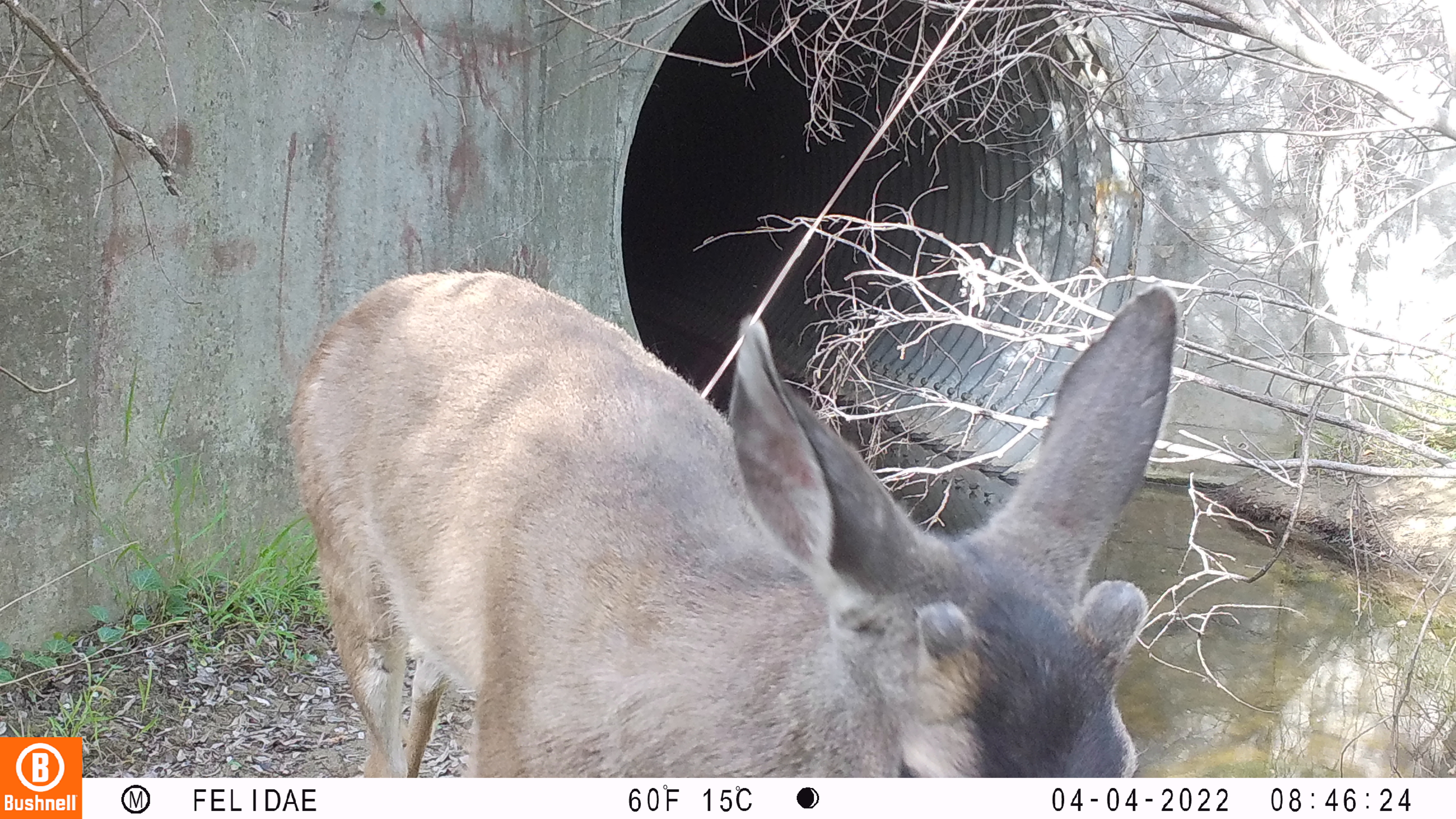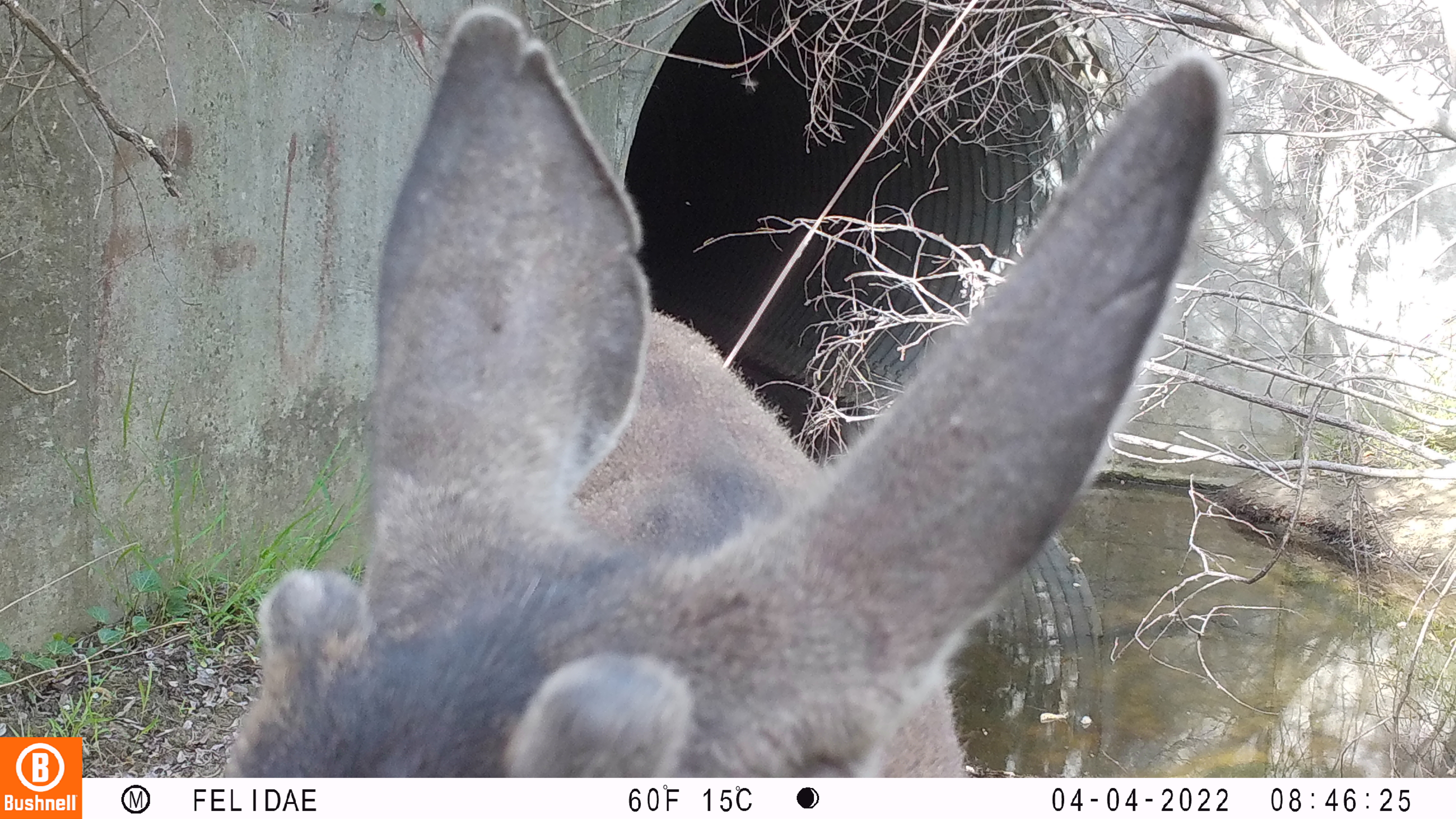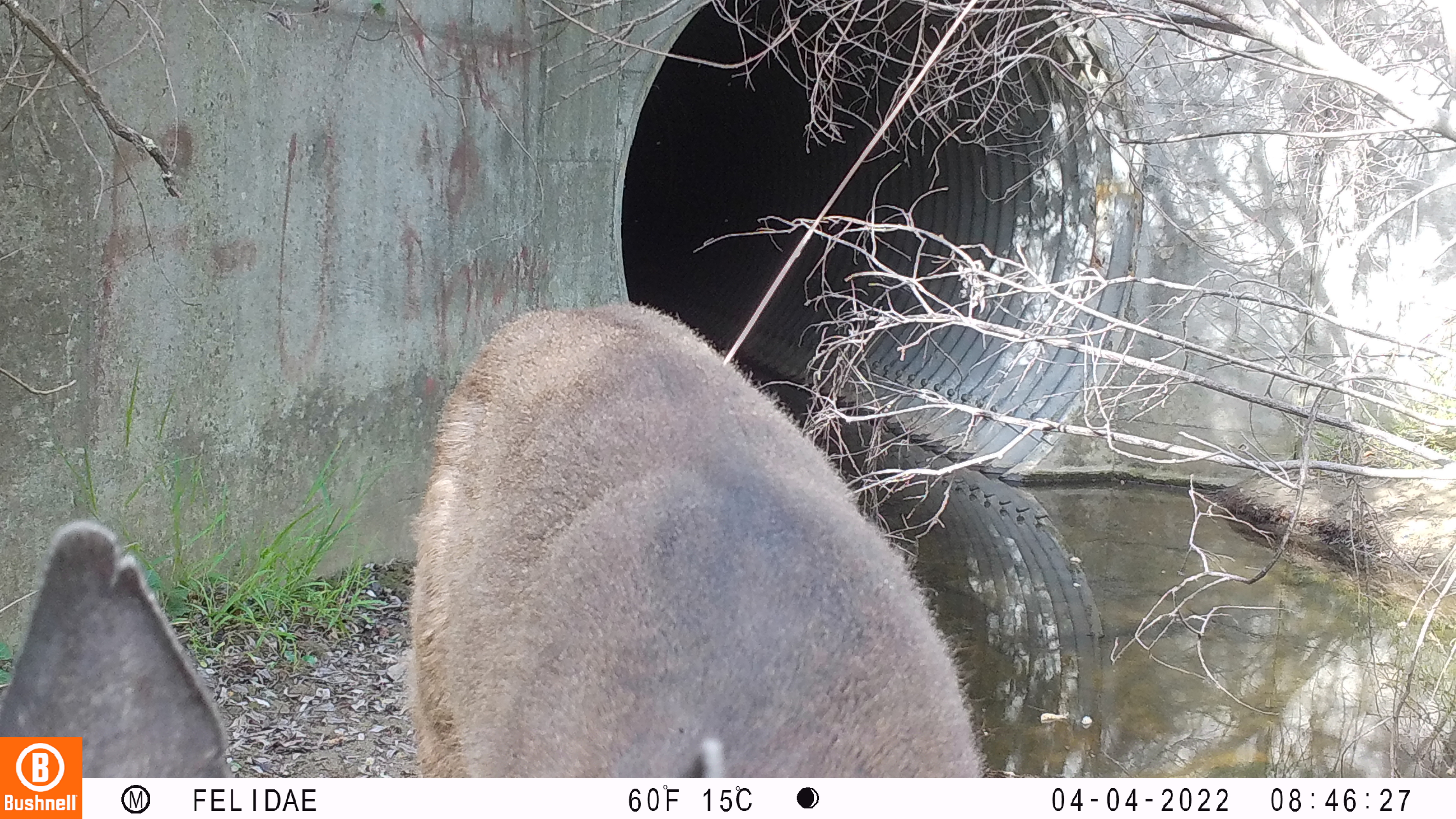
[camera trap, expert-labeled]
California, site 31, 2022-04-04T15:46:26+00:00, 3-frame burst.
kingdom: Animalia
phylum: Chordata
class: Mammalia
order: Artiodactyla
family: Cervidae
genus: Odocoileus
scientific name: Odocoileus hemionus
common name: mule deer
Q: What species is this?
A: Mule deer (Odocoileus hemionus).